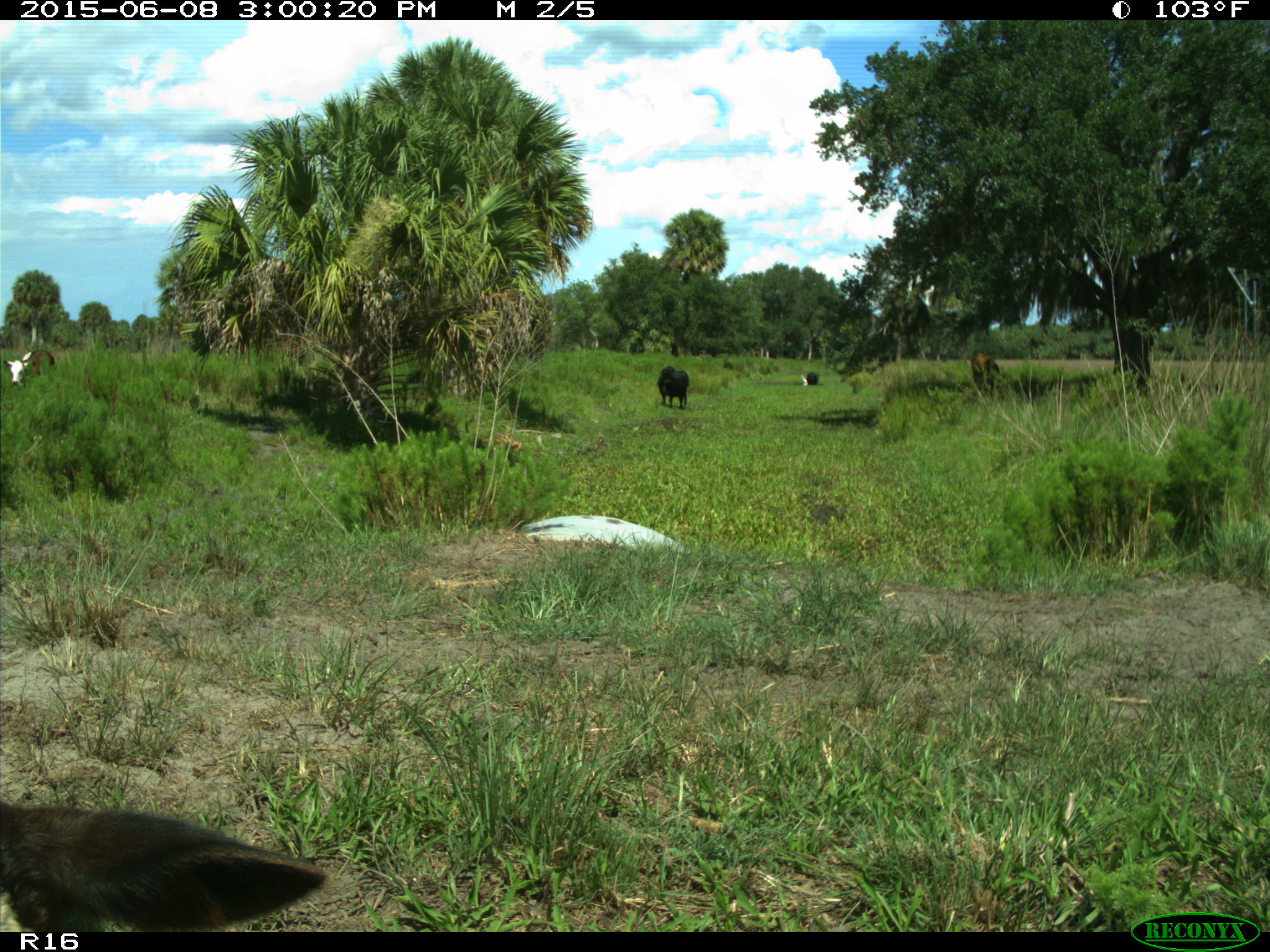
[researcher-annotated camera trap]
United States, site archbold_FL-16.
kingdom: Animalia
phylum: Chordata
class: Mammalia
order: Artiodactyla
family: Bovidae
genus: Bos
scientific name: Bos taurus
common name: domestic cow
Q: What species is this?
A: Bos taurus (domestic cow).